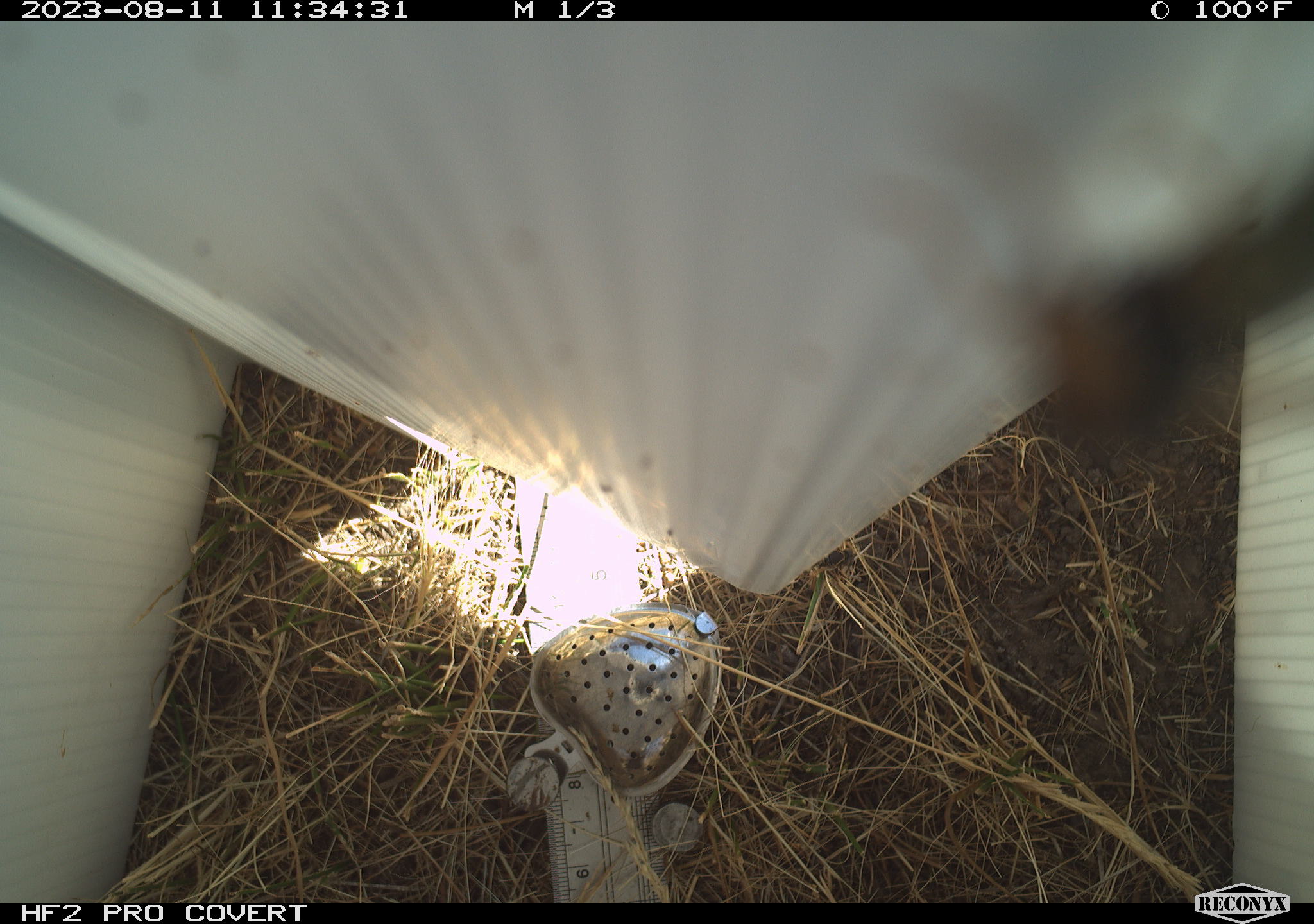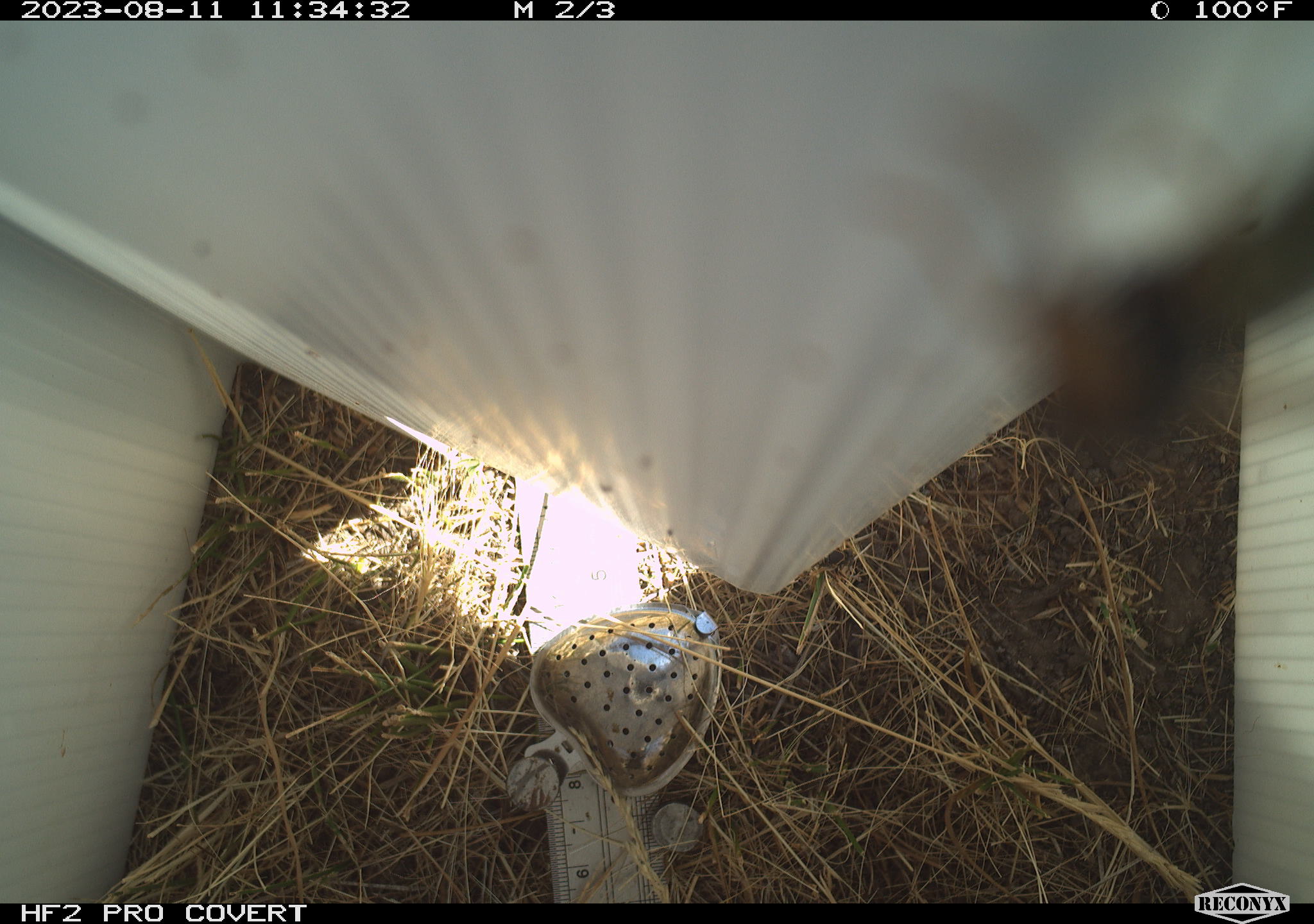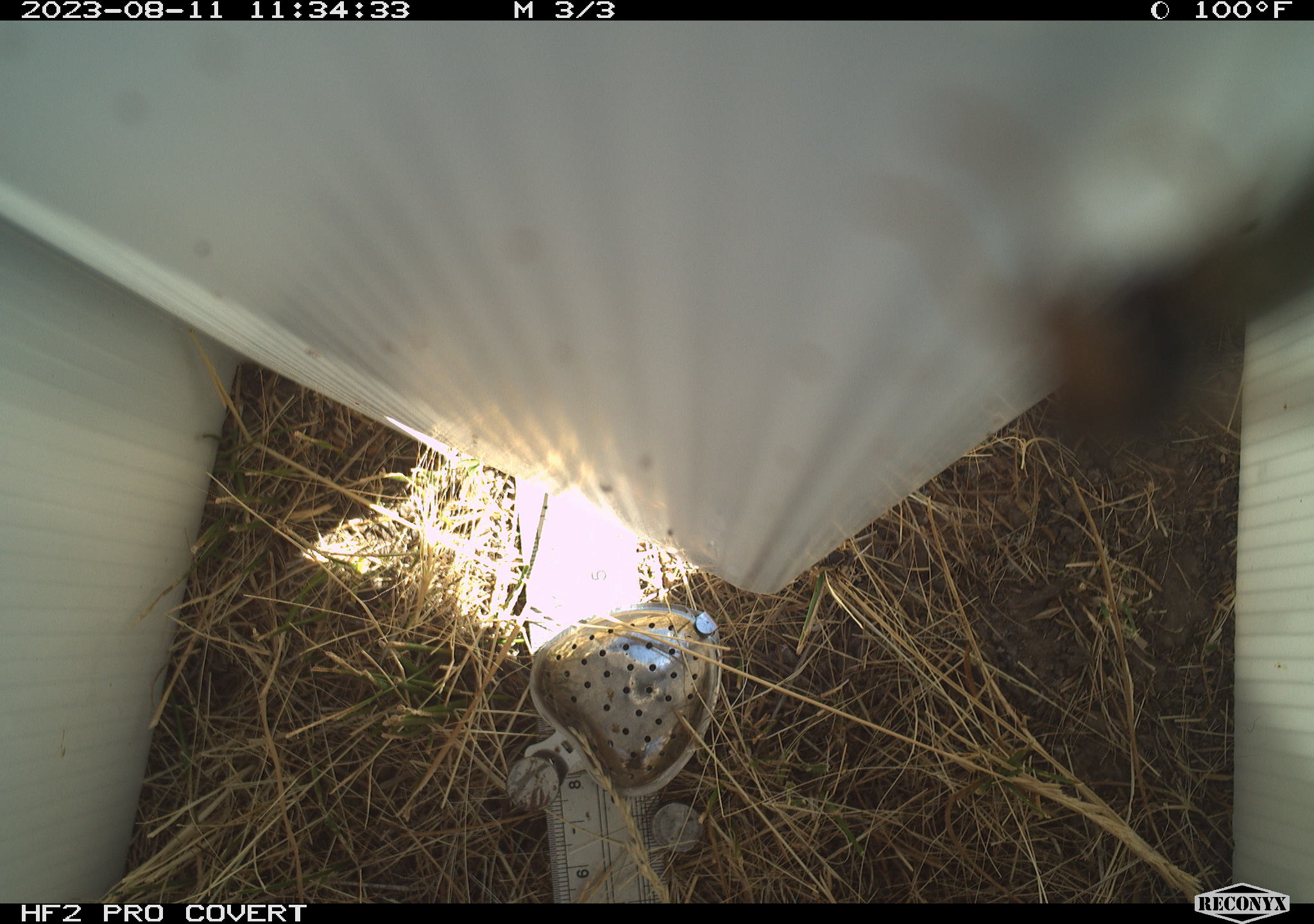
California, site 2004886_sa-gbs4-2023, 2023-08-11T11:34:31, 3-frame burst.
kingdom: Animalia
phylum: Arthropoda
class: Insecta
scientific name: Insecta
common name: insect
Insect (Insecta).